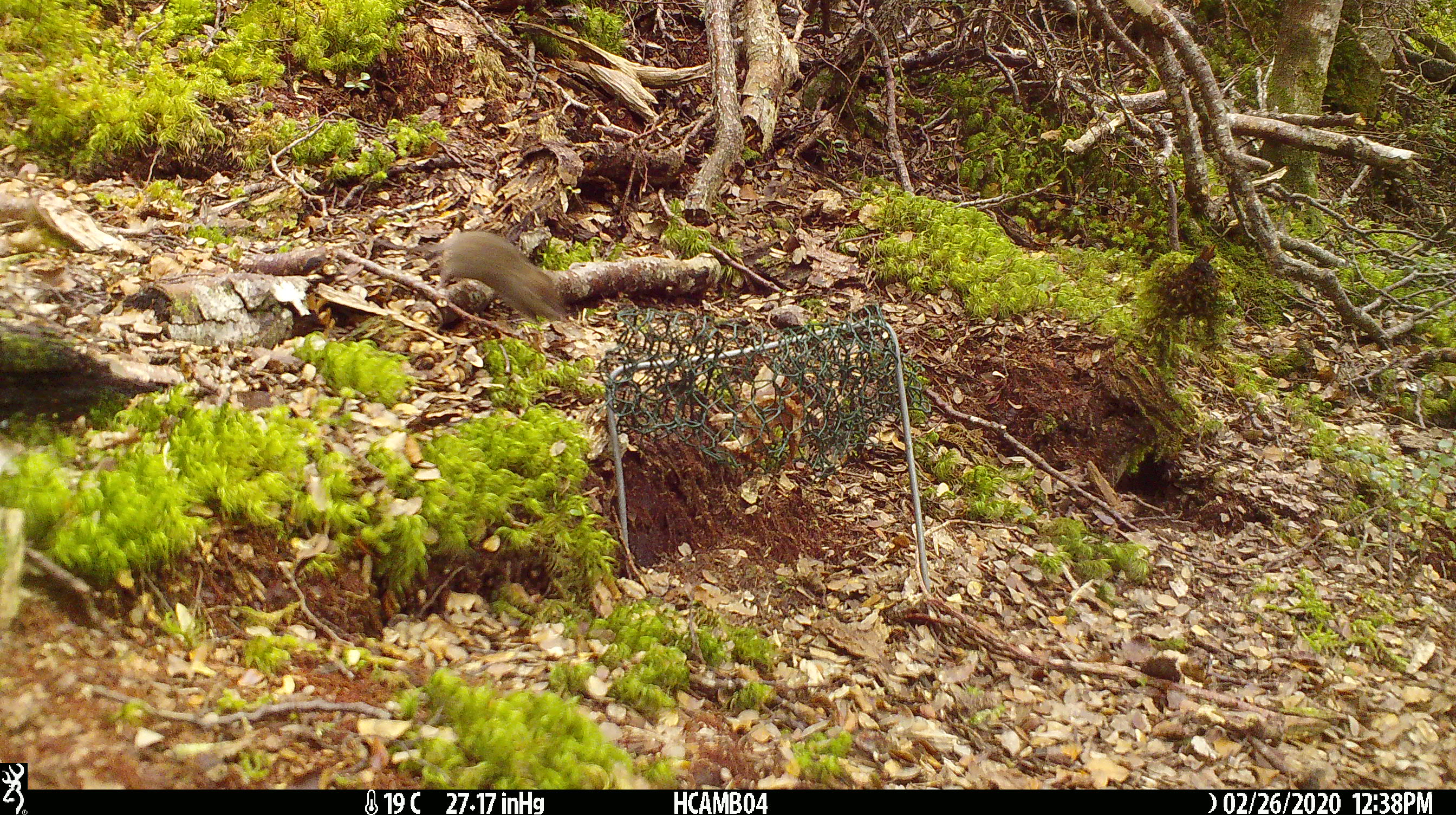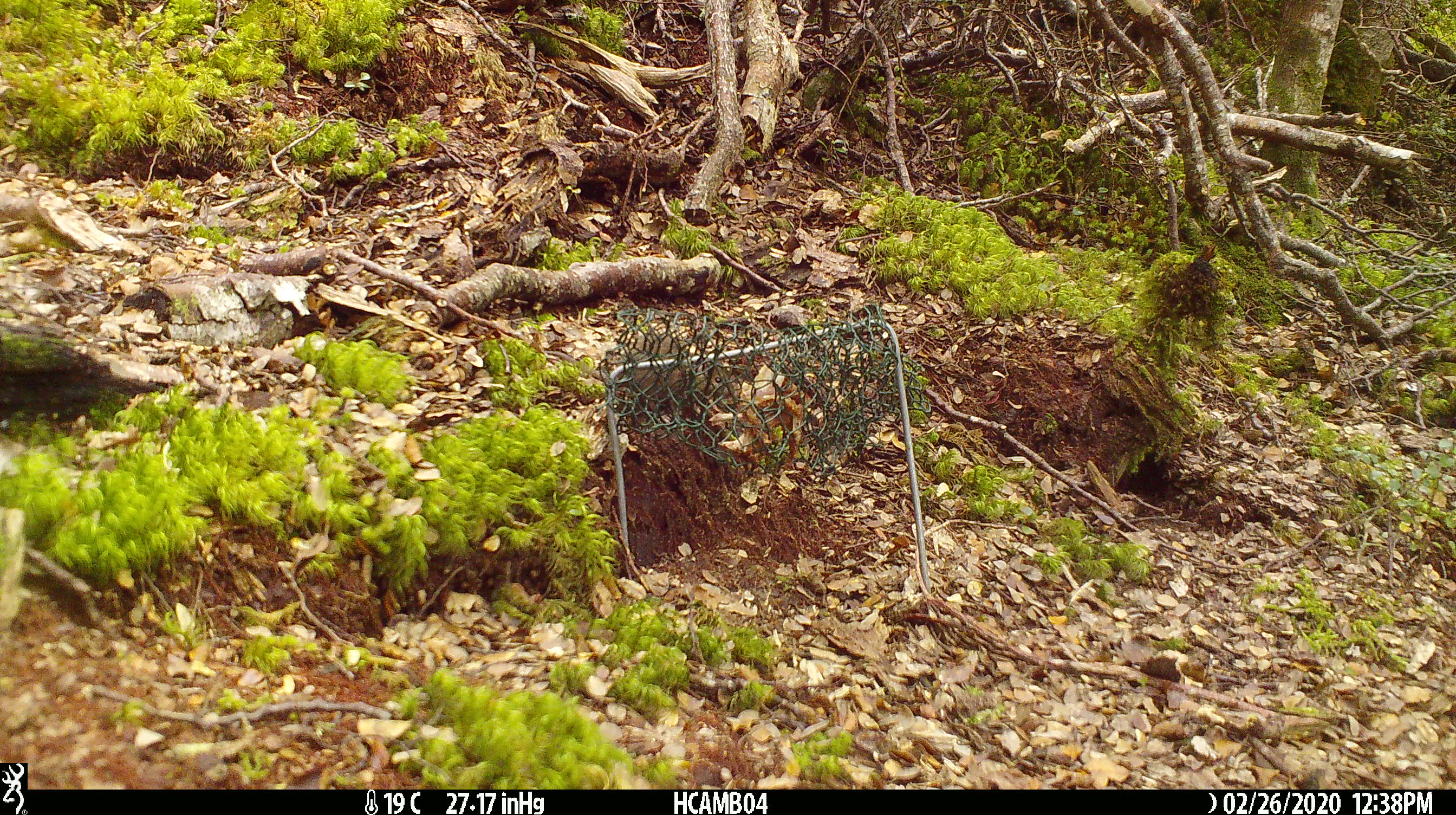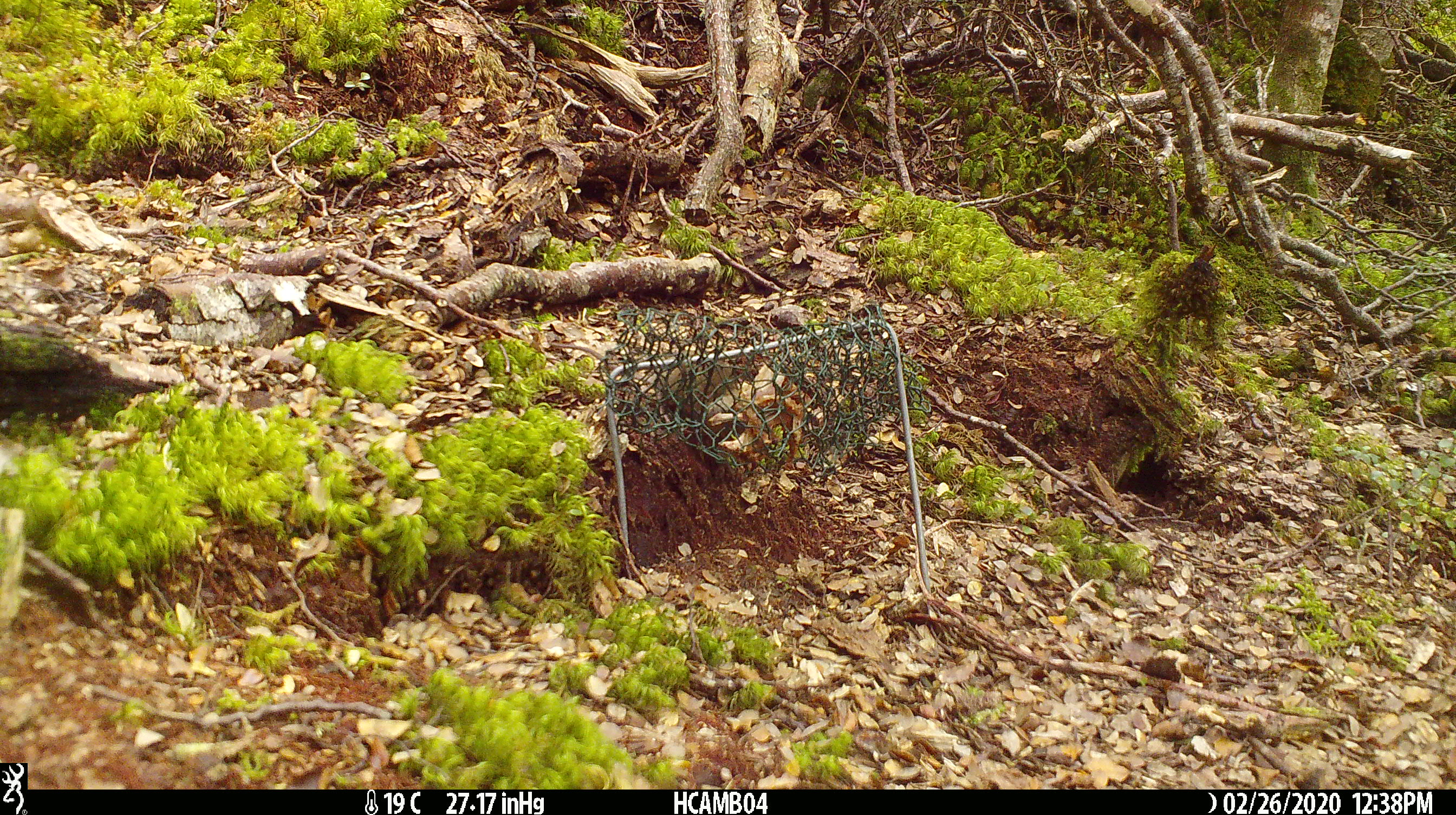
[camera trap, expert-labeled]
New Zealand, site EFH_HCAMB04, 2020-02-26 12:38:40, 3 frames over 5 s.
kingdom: Animalia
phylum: Chordata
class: Mammalia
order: Rodentia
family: Muridae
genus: Mus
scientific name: Mus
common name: mouse